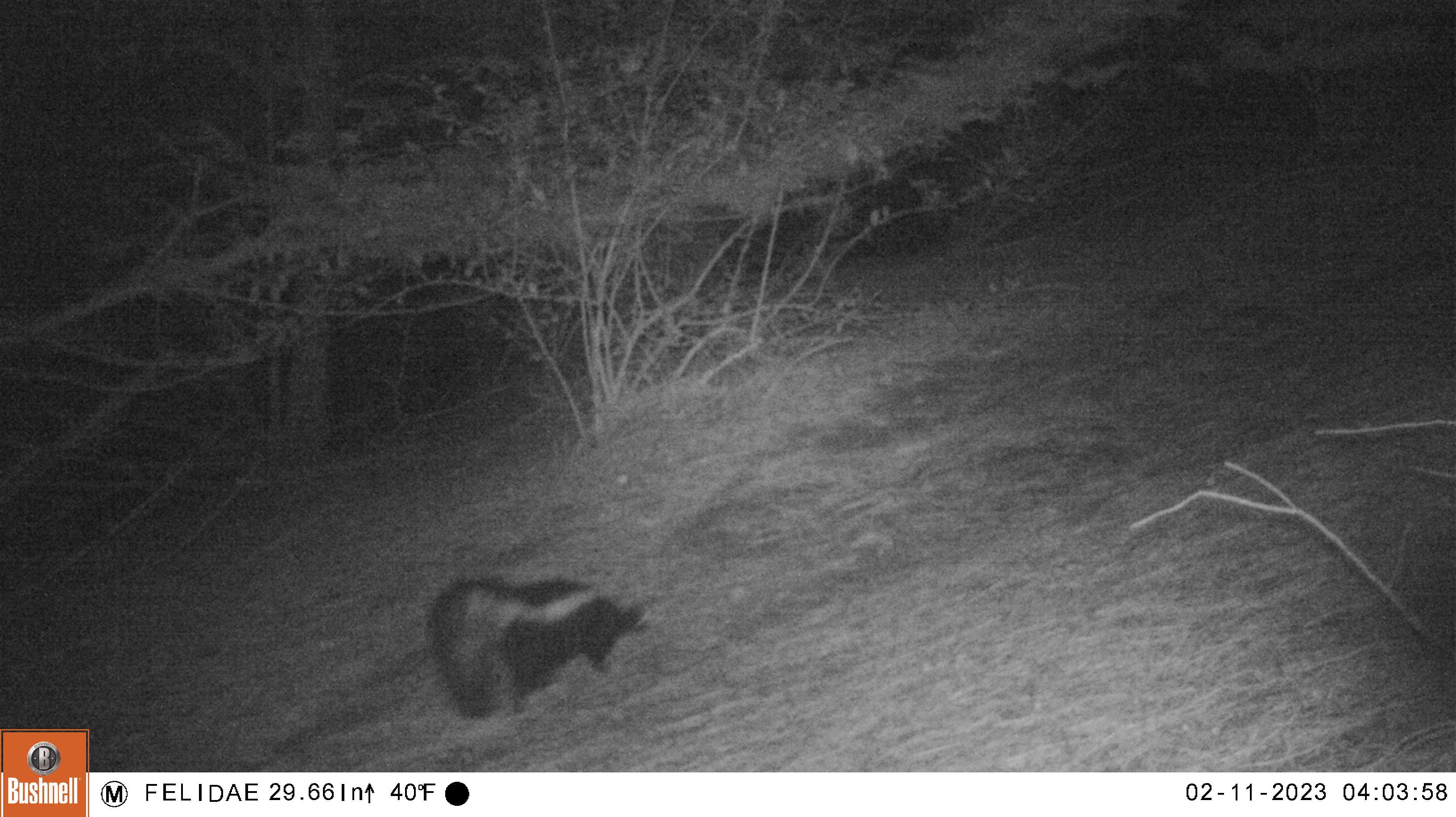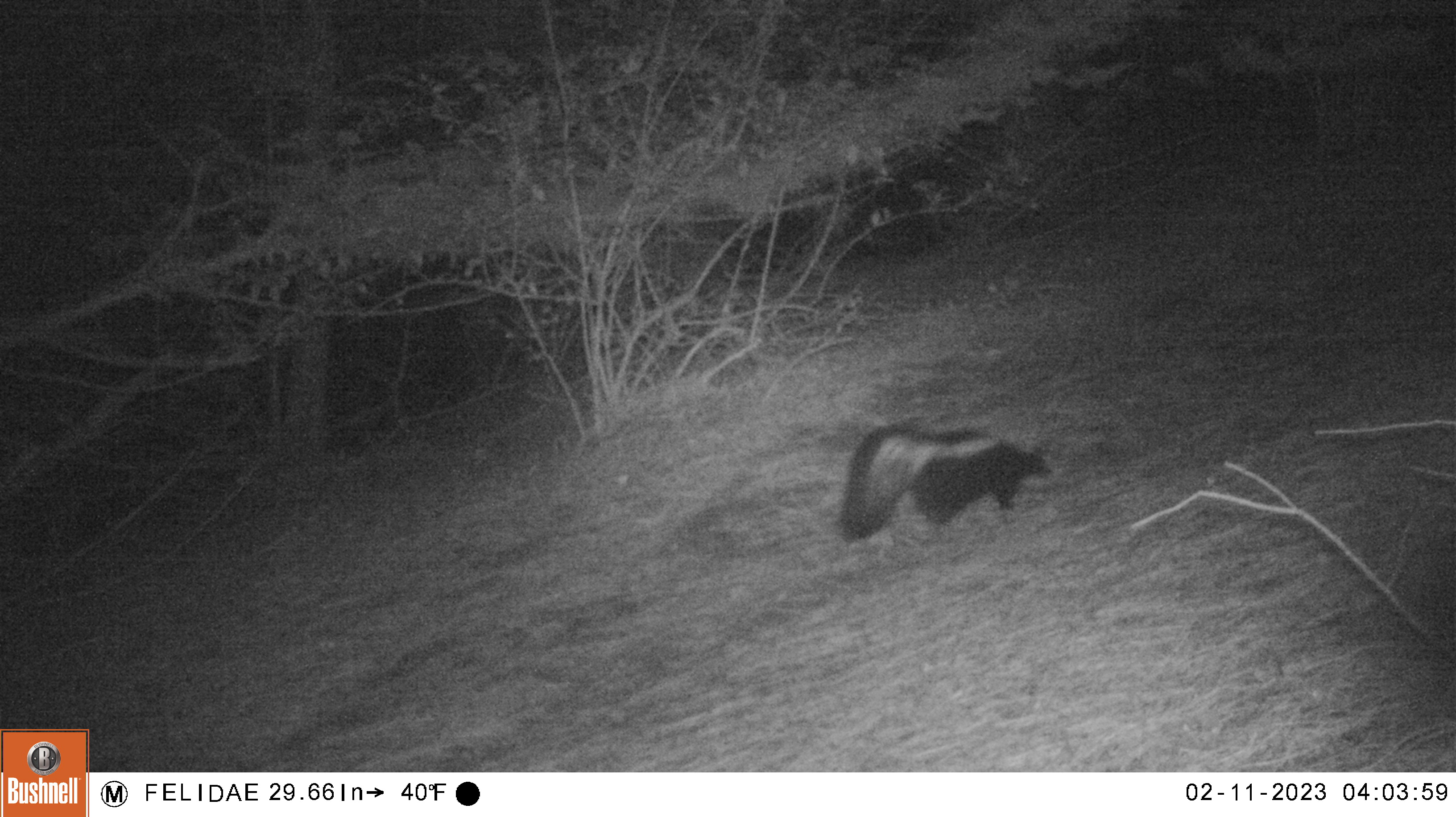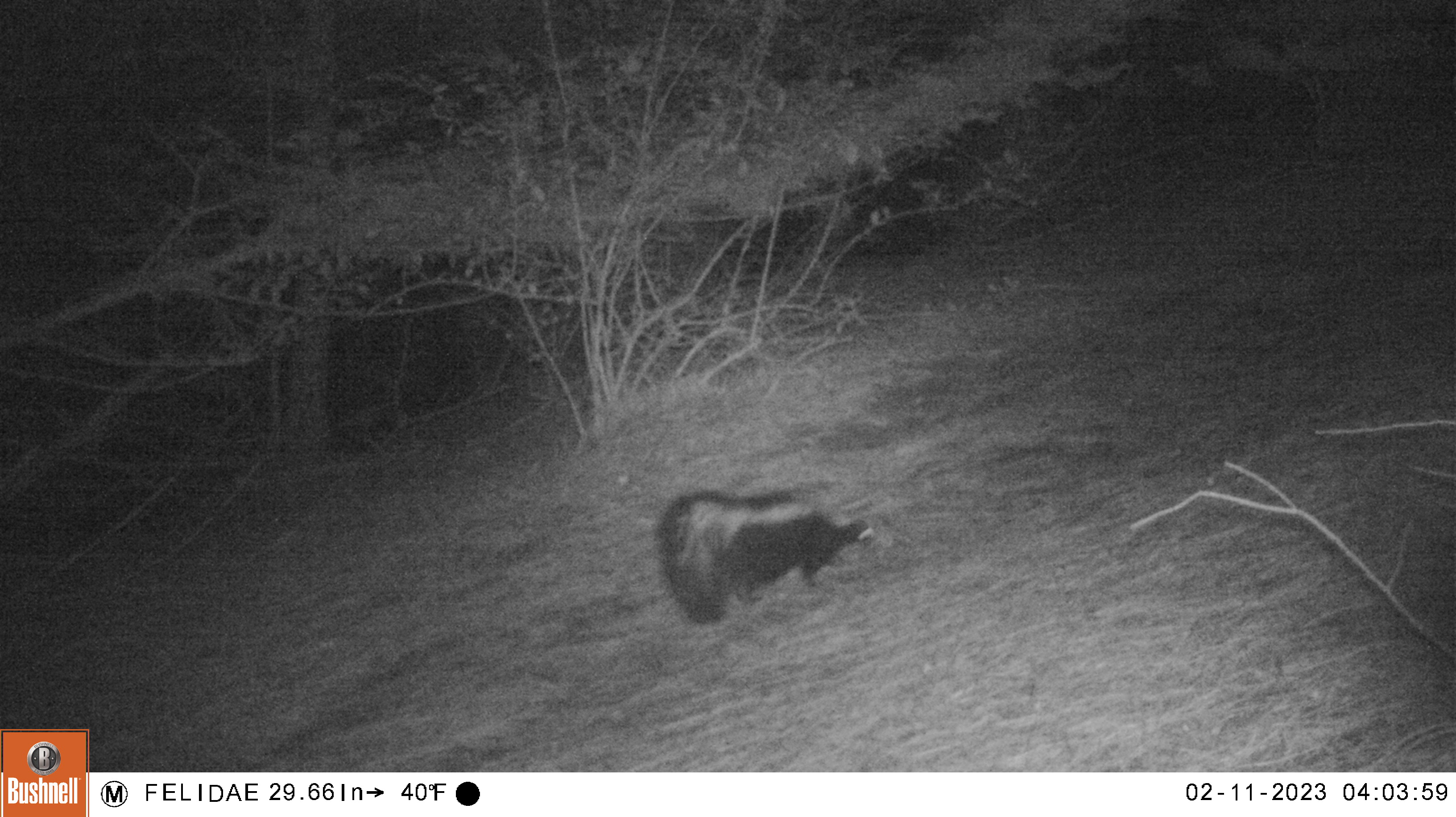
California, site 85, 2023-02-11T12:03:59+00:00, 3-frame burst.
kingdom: Animalia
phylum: Chordata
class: Mammalia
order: Carnivora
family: Mephitidae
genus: Mephitis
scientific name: Mephitis mephitis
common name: striped skunk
Striped skunk (Mephitis mephitis).